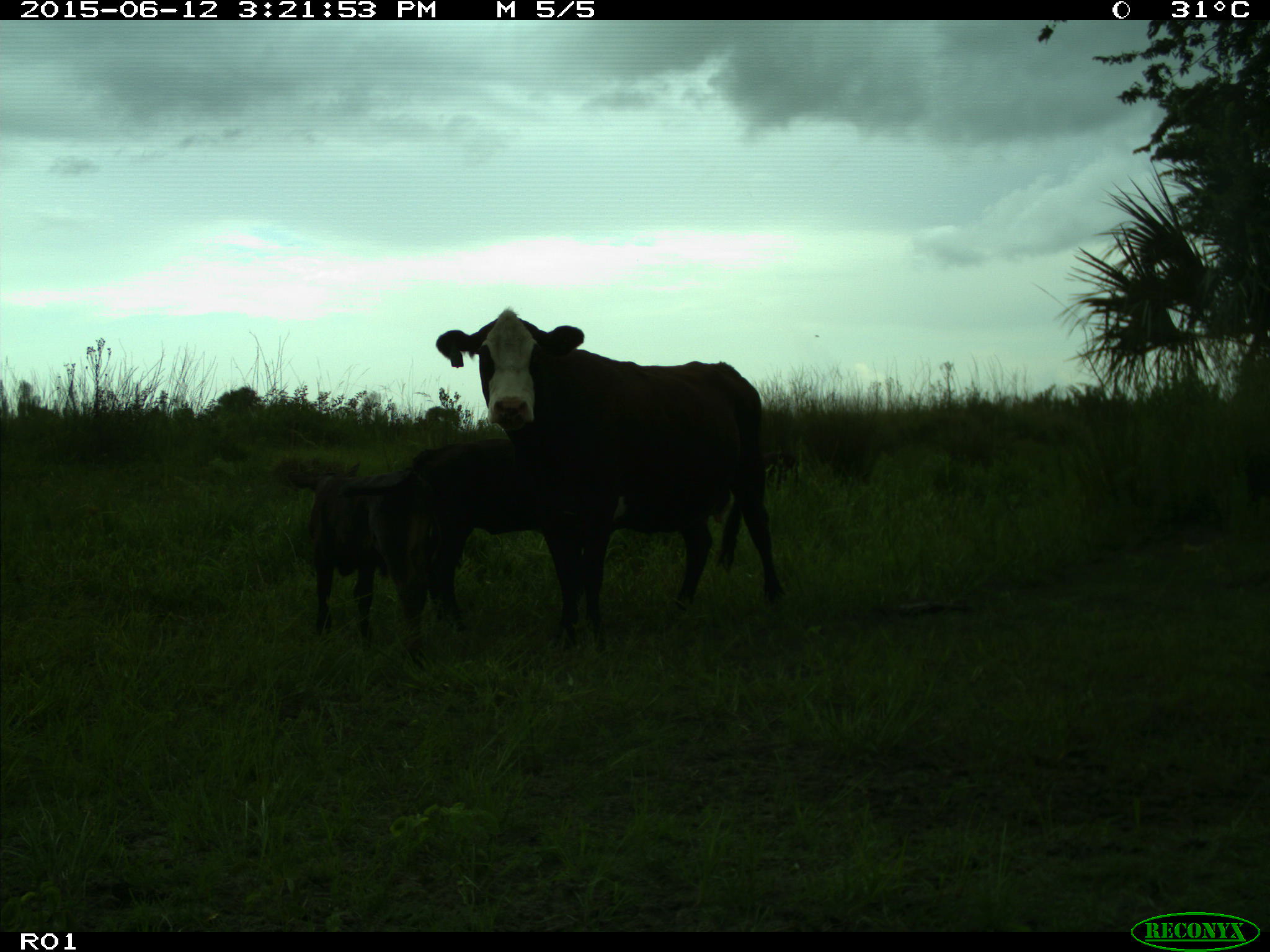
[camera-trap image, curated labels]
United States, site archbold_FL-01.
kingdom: Animalia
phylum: Chordata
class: Mammalia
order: Artiodactyla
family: Bovidae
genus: Bos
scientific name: Bos taurus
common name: domestic cow